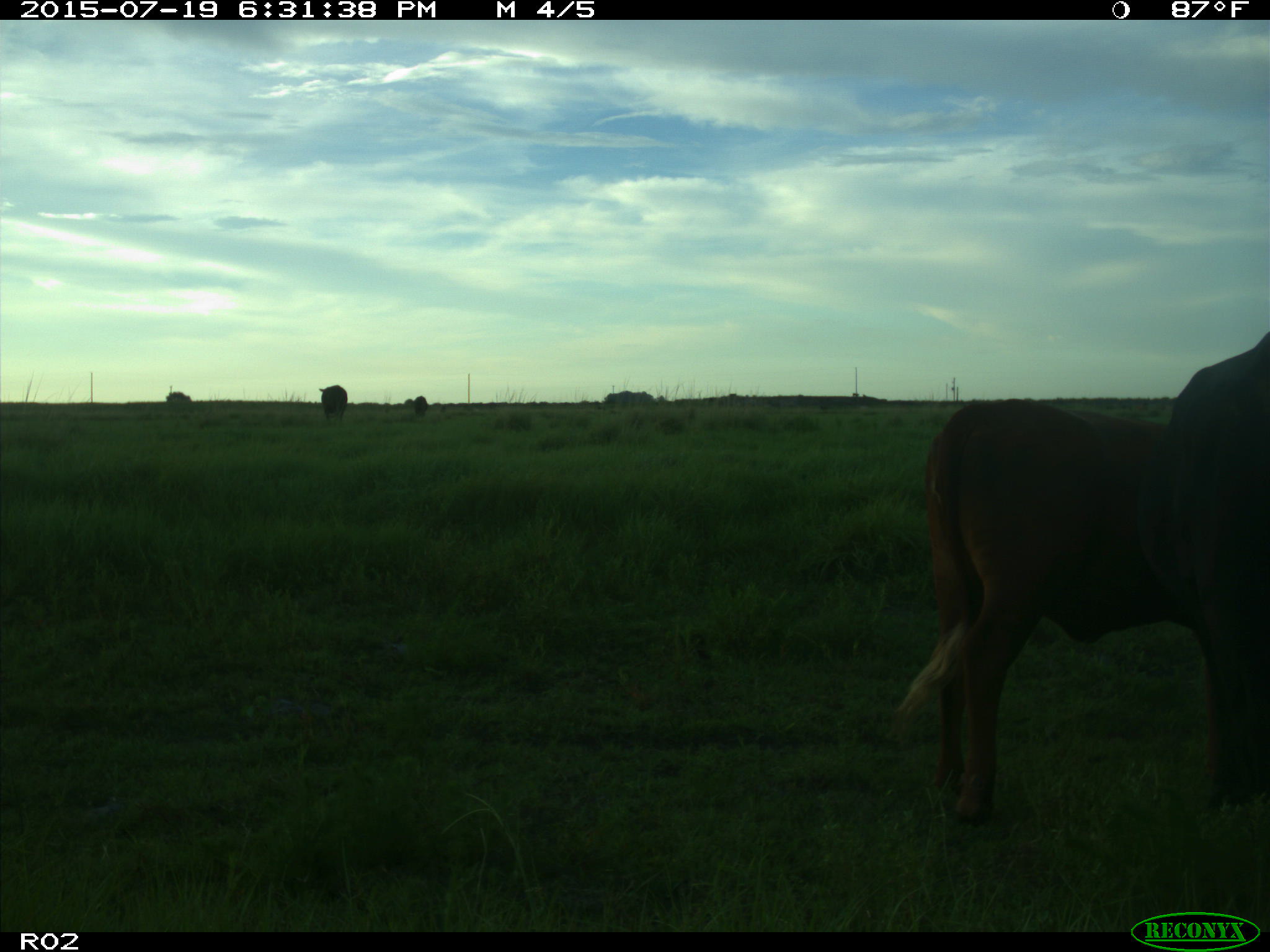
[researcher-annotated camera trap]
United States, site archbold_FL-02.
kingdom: Animalia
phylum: Chordata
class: Mammalia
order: Artiodactyla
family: Bovidae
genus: Bos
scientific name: Bos taurus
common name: domestic cow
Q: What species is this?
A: Bos taurus (domestic cow).